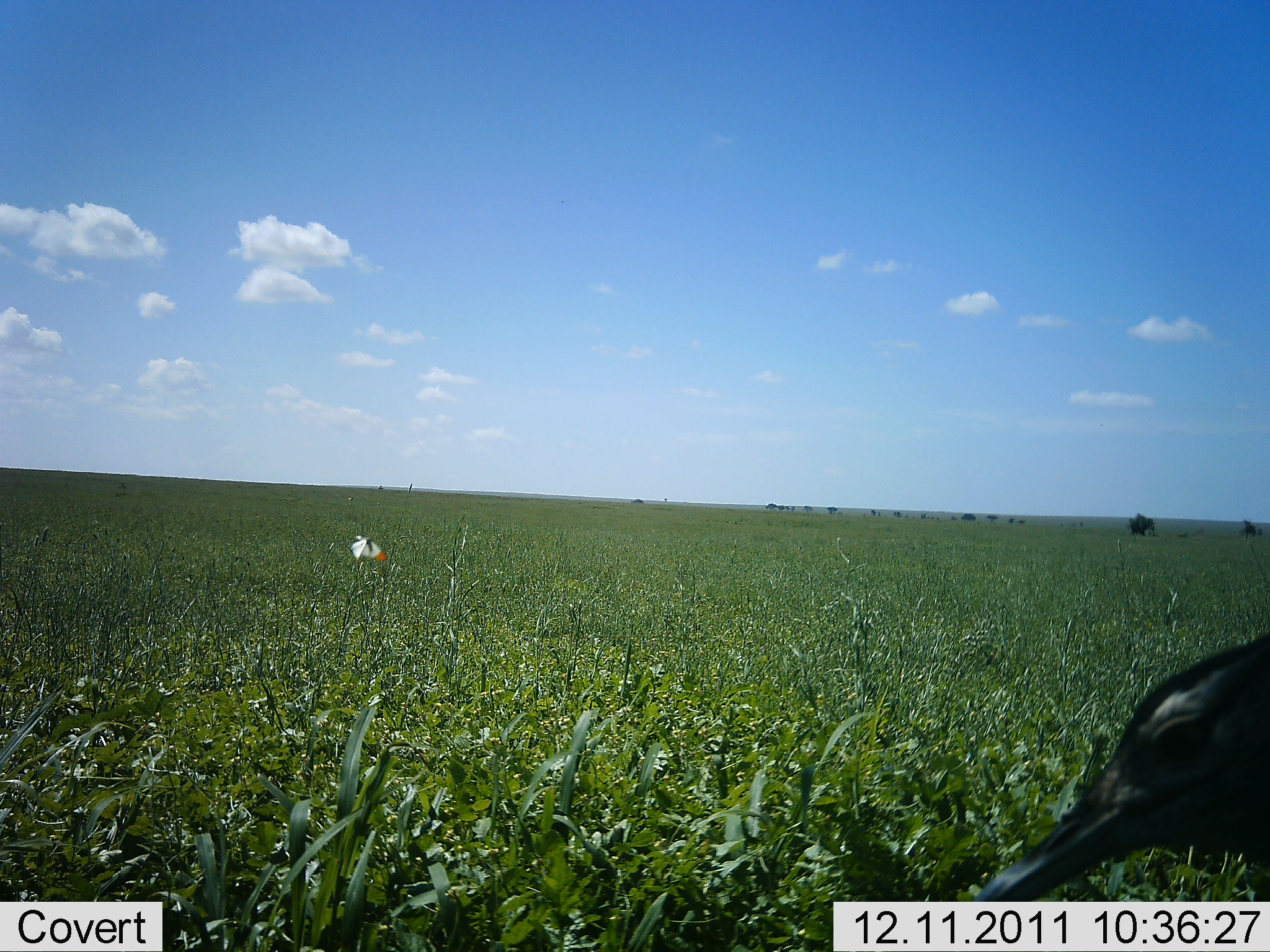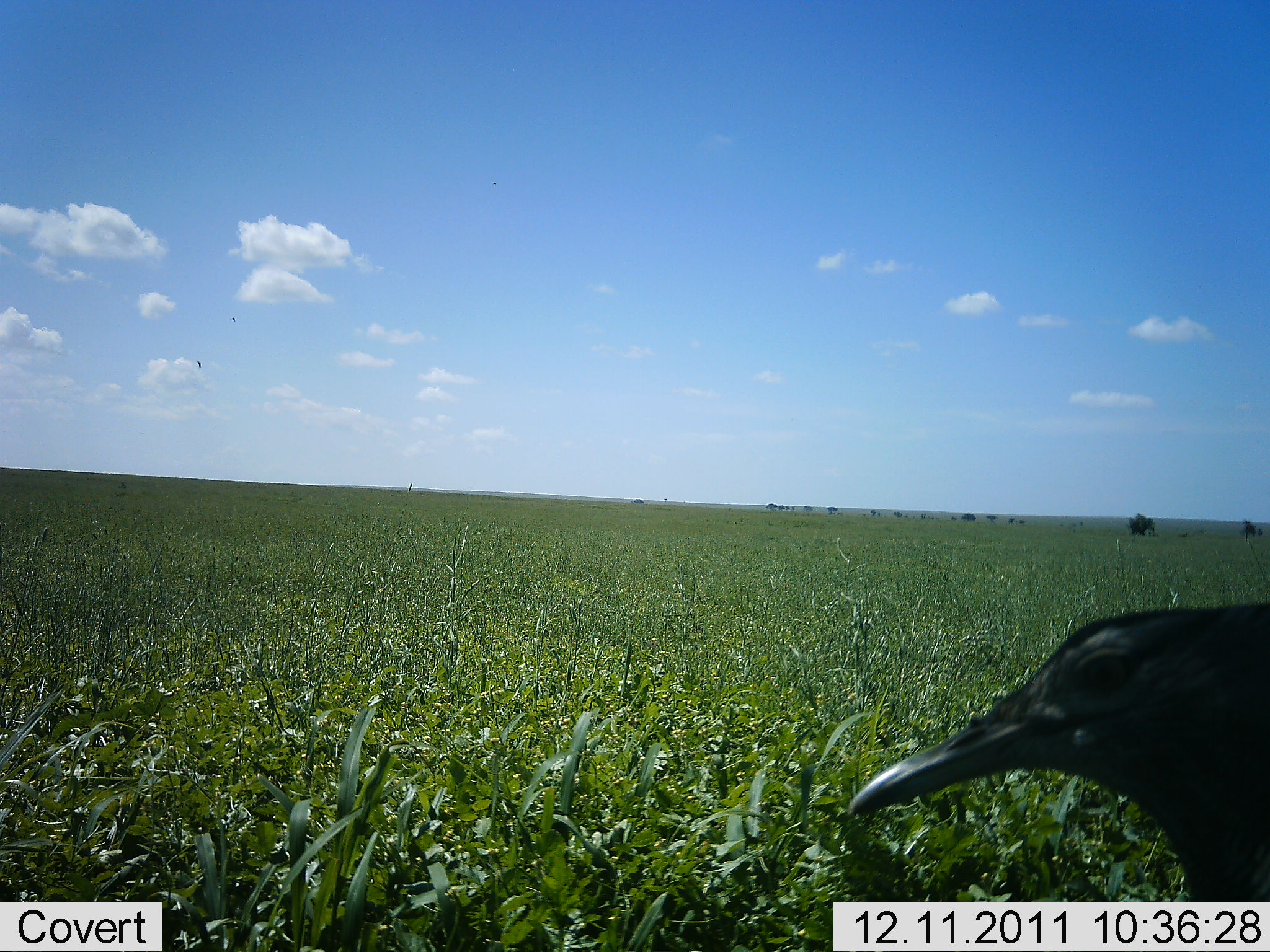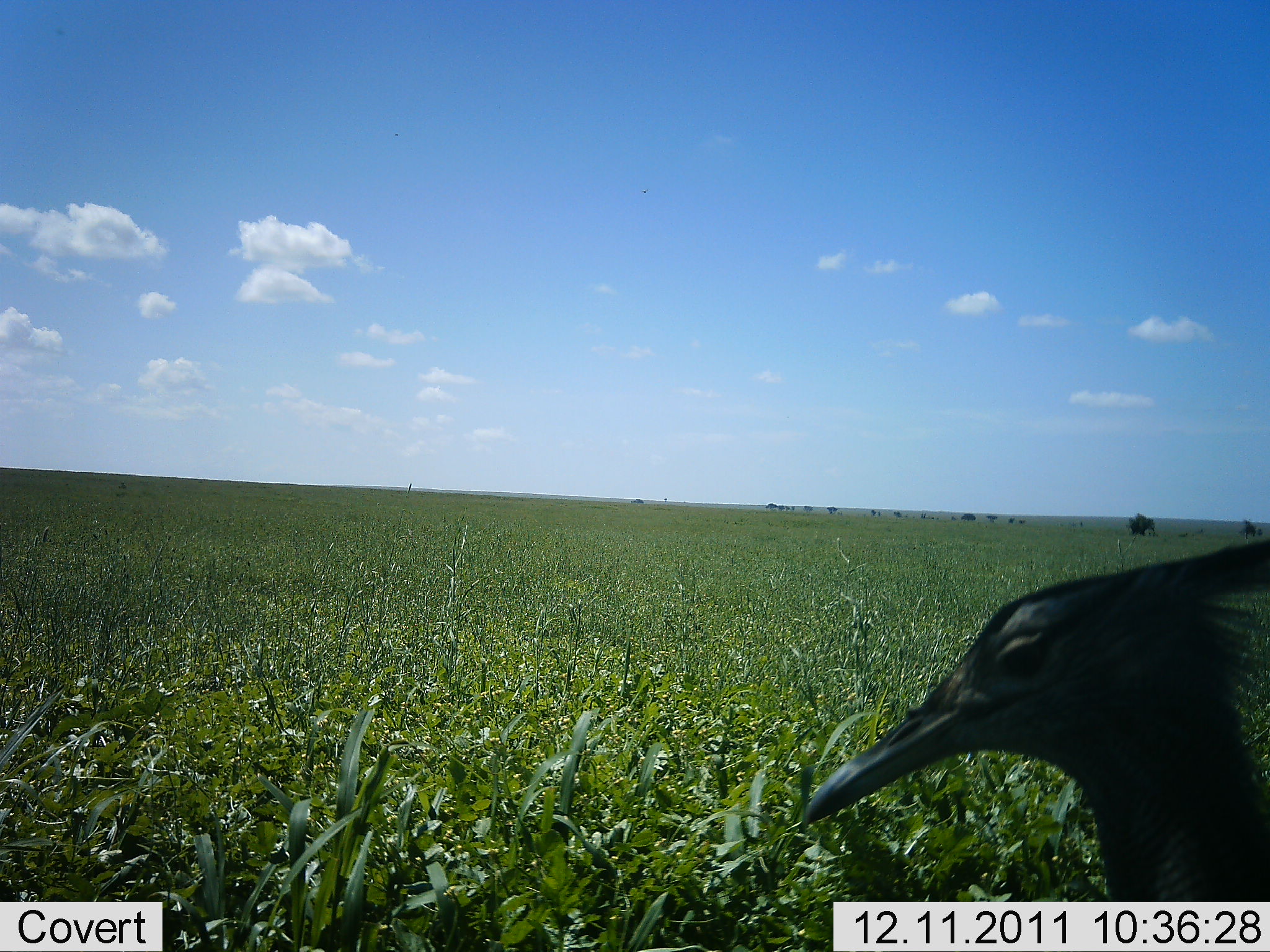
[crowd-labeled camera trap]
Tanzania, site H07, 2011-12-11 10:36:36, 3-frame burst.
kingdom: Animalia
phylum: Chordata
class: Aves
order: Otidiformes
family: Otididae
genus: Ardeotis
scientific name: Ardeotis kori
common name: kori bustard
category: koribustard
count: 1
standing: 53%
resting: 0%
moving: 53%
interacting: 0%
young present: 0%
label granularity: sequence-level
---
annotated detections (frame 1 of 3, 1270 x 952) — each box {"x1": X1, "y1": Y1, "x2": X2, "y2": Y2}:
animal: {"x1": 962, "y1": 633, "x2": 1270, "y2": 903}; {"x1": 349, "y1": 535, "x2": 387, "y2": 562}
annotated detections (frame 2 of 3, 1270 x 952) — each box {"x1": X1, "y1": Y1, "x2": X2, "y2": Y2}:
animal: {"x1": 843, "y1": 603, "x2": 1270, "y2": 902}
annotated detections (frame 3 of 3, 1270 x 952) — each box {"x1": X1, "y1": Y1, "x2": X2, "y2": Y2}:
animal: {"x1": 798, "y1": 539, "x2": 1270, "y2": 902}